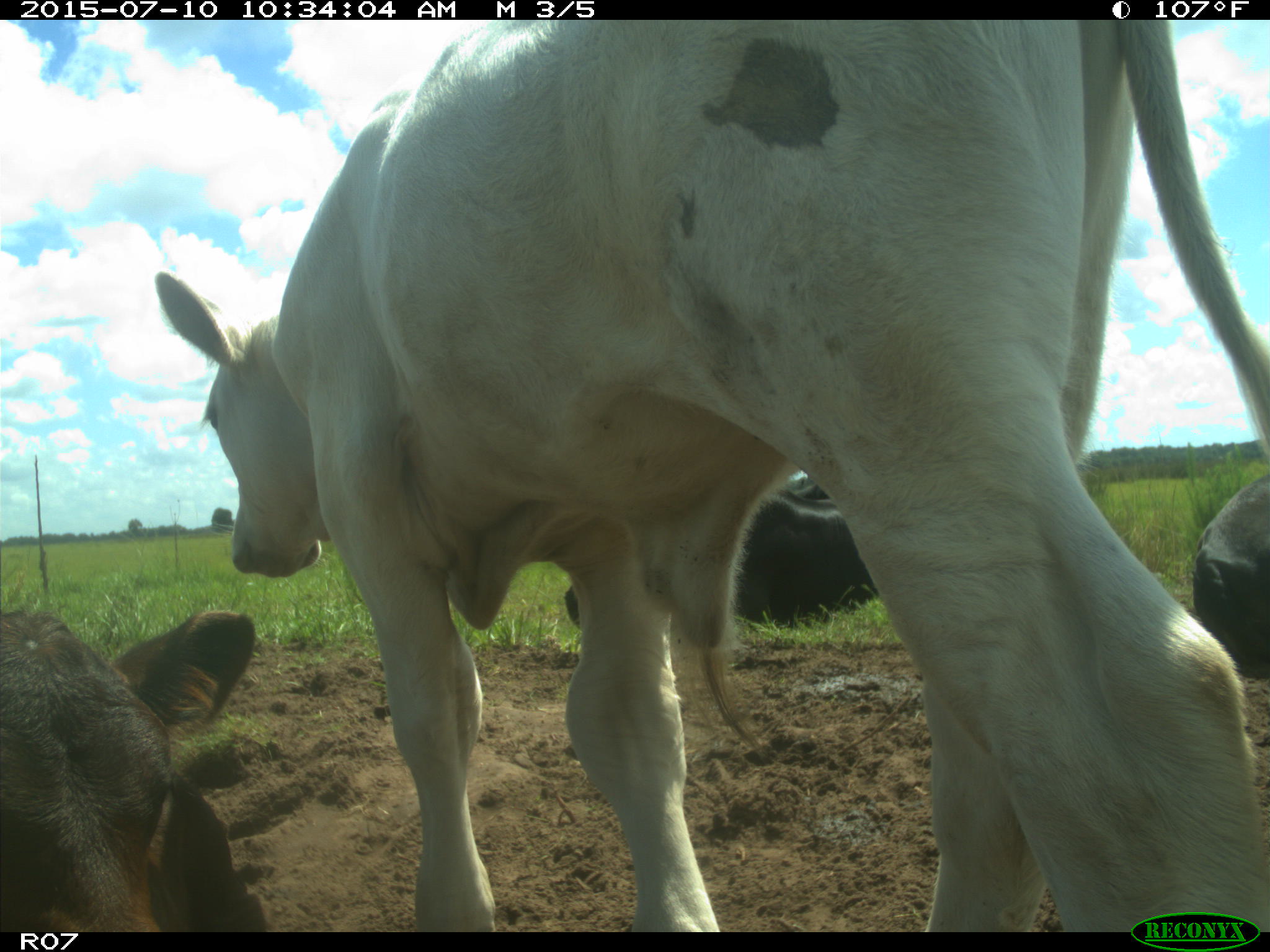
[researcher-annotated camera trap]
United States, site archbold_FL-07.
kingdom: Animalia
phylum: Chordata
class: Mammalia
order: Artiodactyla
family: Bovidae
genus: Bos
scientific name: Bos taurus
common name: domestic cow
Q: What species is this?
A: Bos taurus (domestic cow).